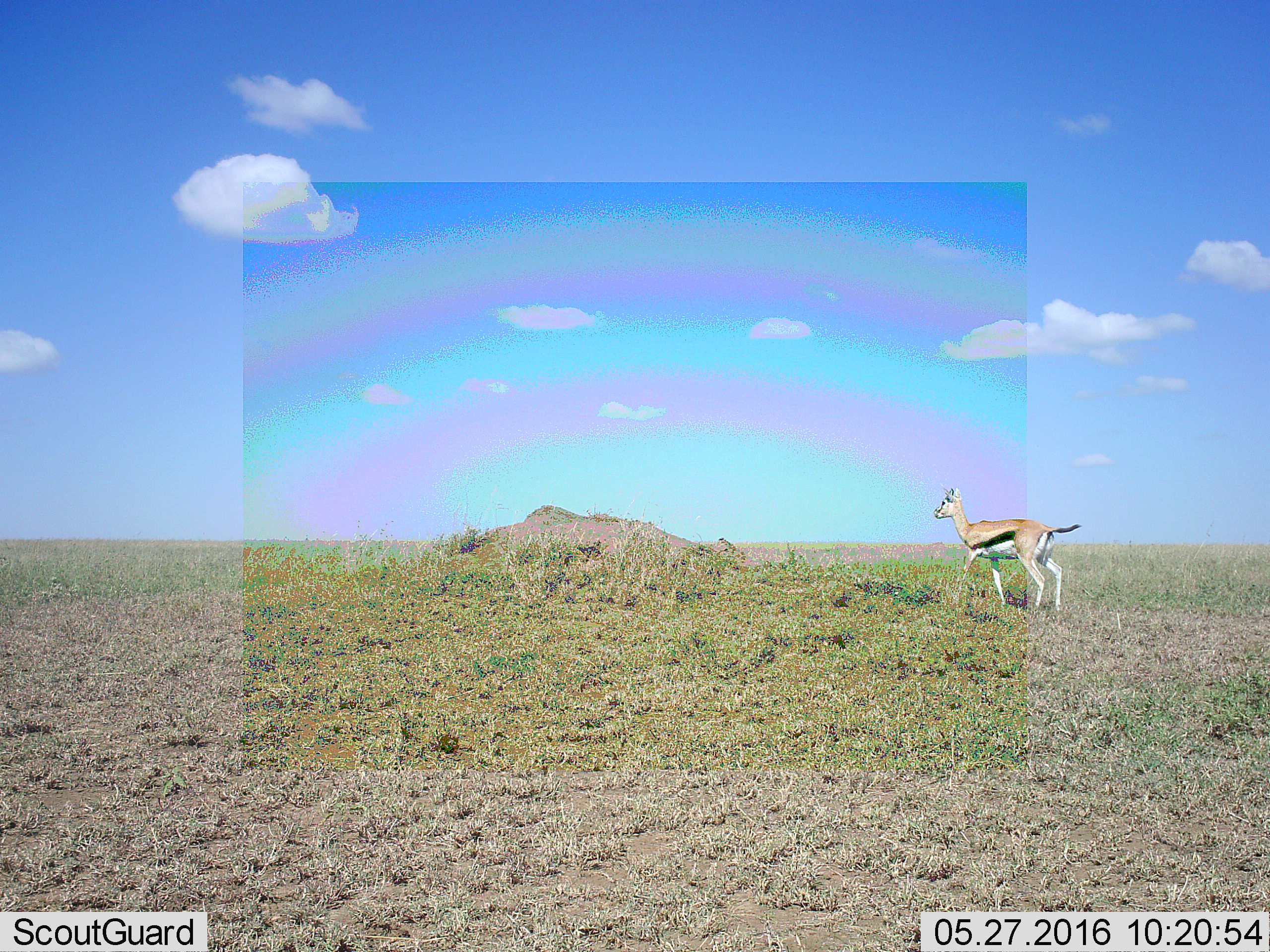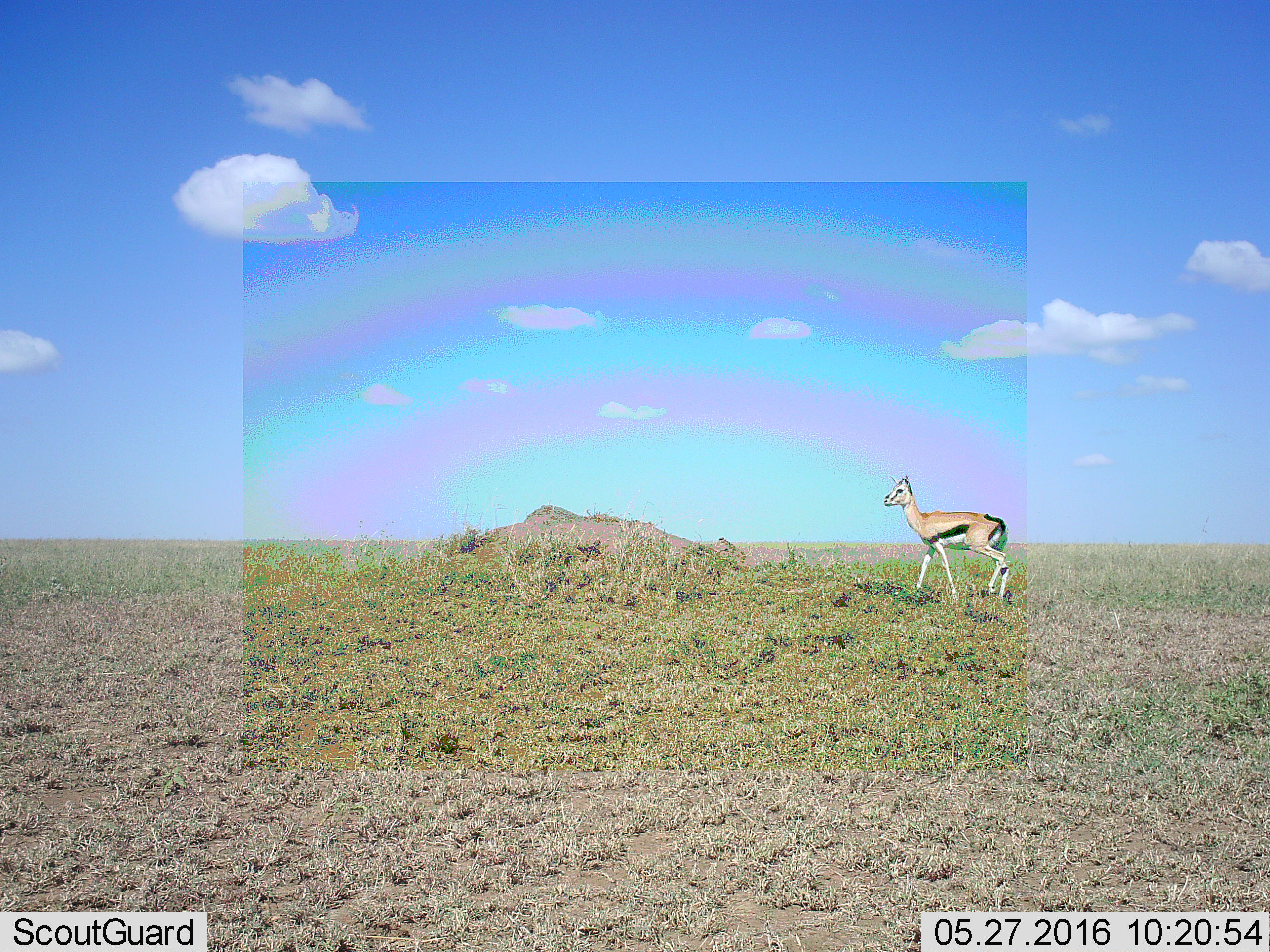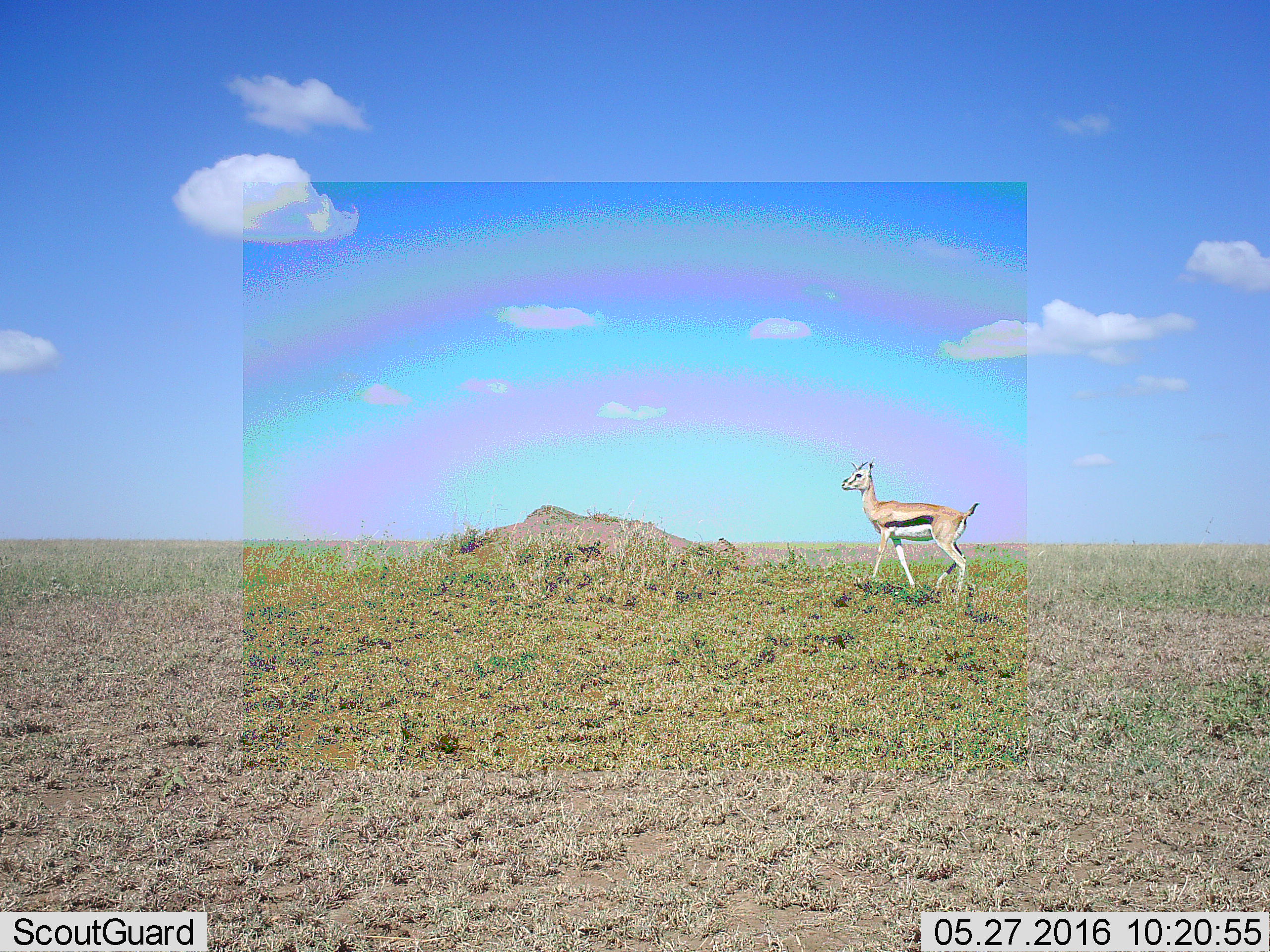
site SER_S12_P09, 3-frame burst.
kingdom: Animalia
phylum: Chordata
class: Mammalia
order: Artiodactyla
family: Bovidae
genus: Eudorcas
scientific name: Eudorcas thomsonii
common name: thomson's gazelle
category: gazellethomsons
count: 1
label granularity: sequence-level